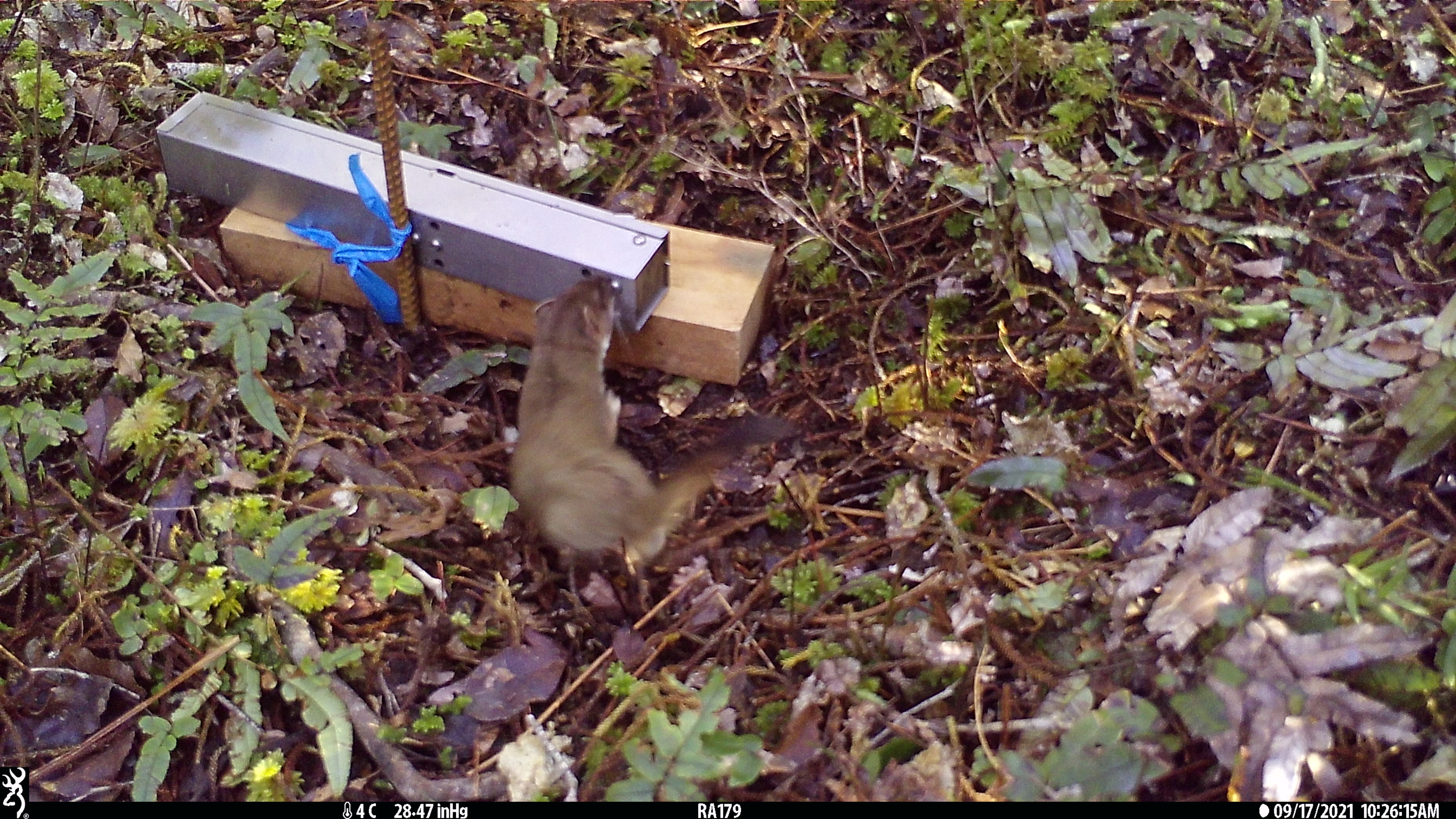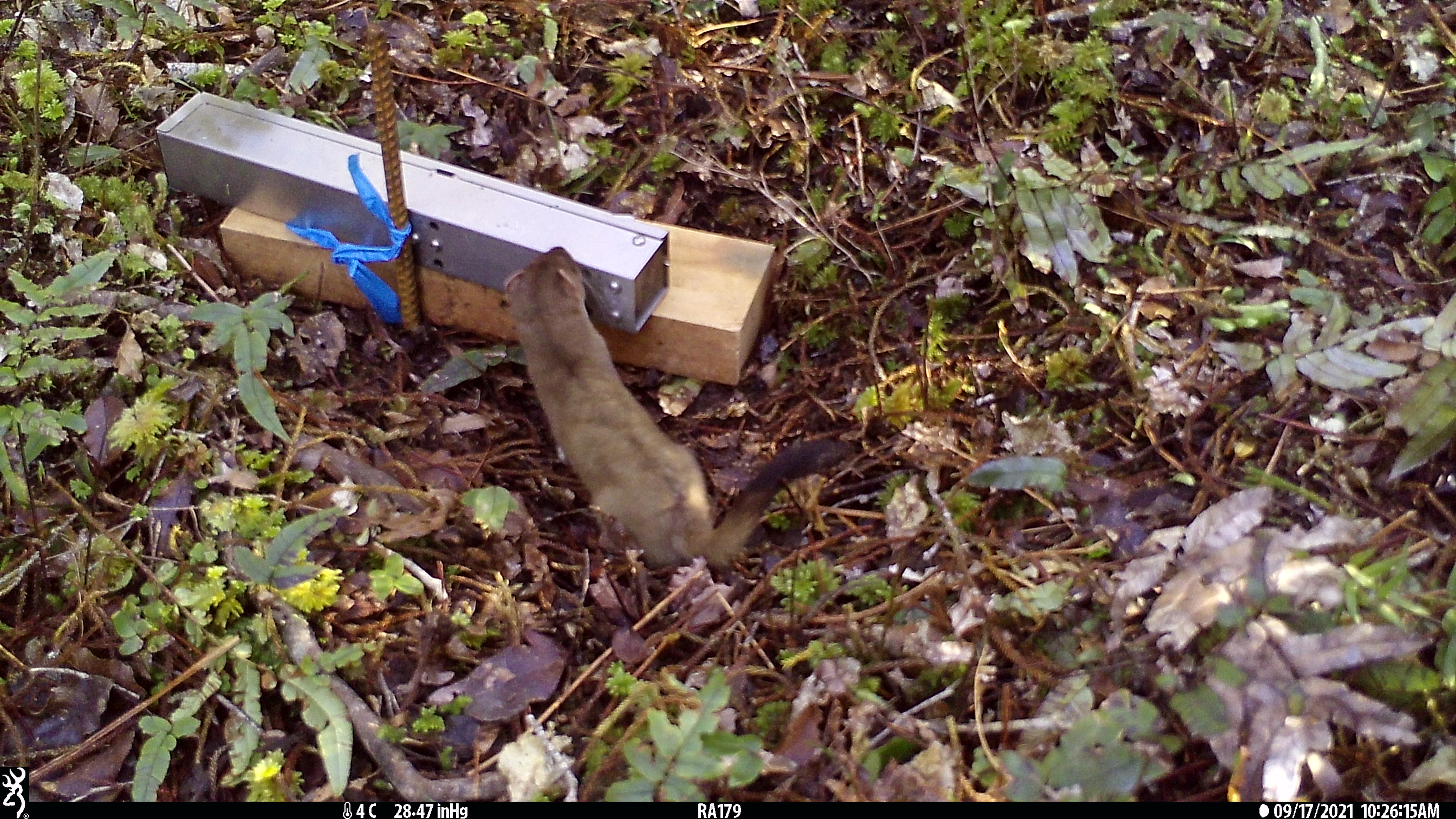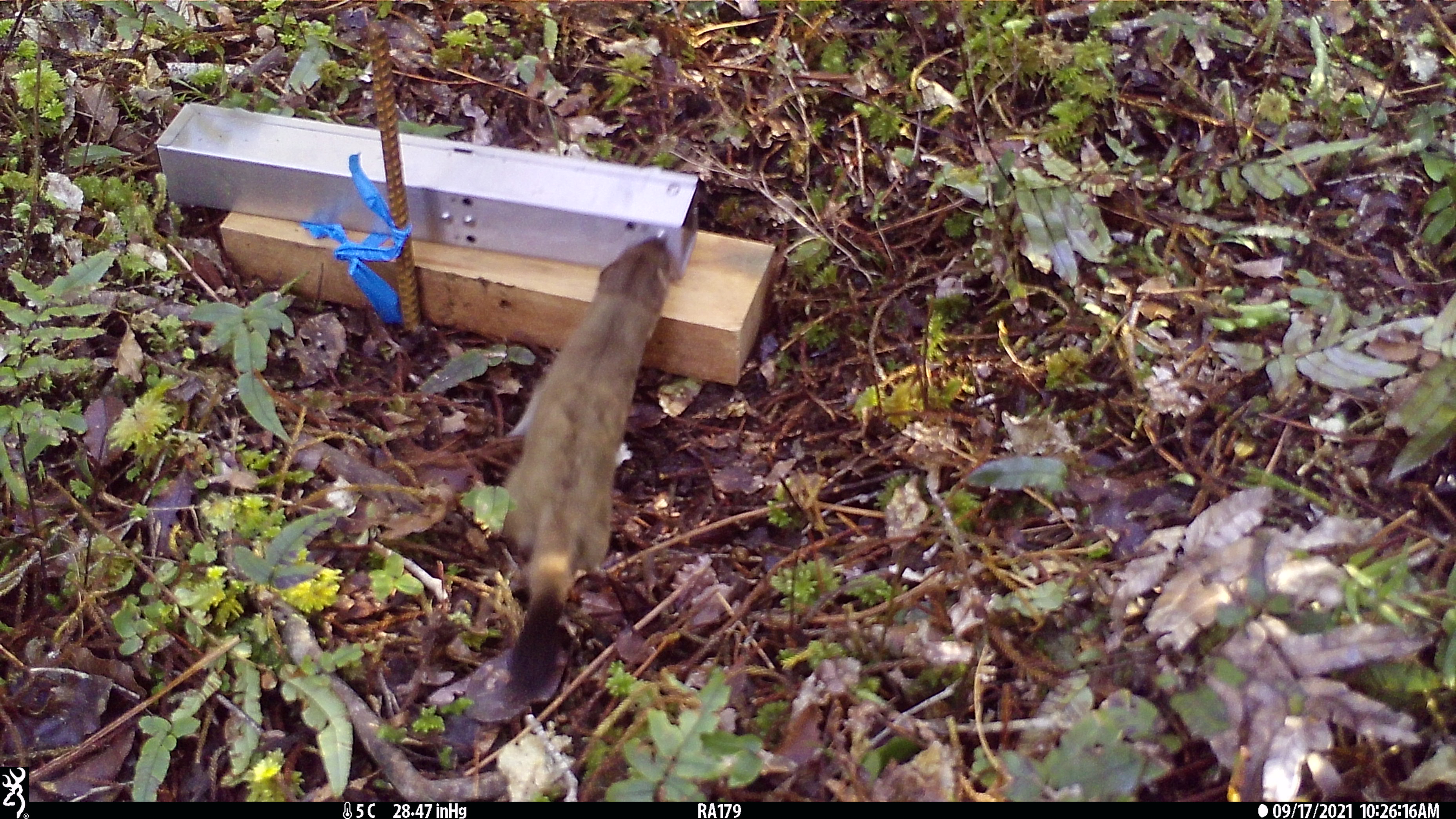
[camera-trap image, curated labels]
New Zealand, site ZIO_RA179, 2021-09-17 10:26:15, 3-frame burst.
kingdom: Animalia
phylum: Chordata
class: Mammalia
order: Carnivora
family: Mustelidae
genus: Mustela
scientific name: Mustela erminea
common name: stoat